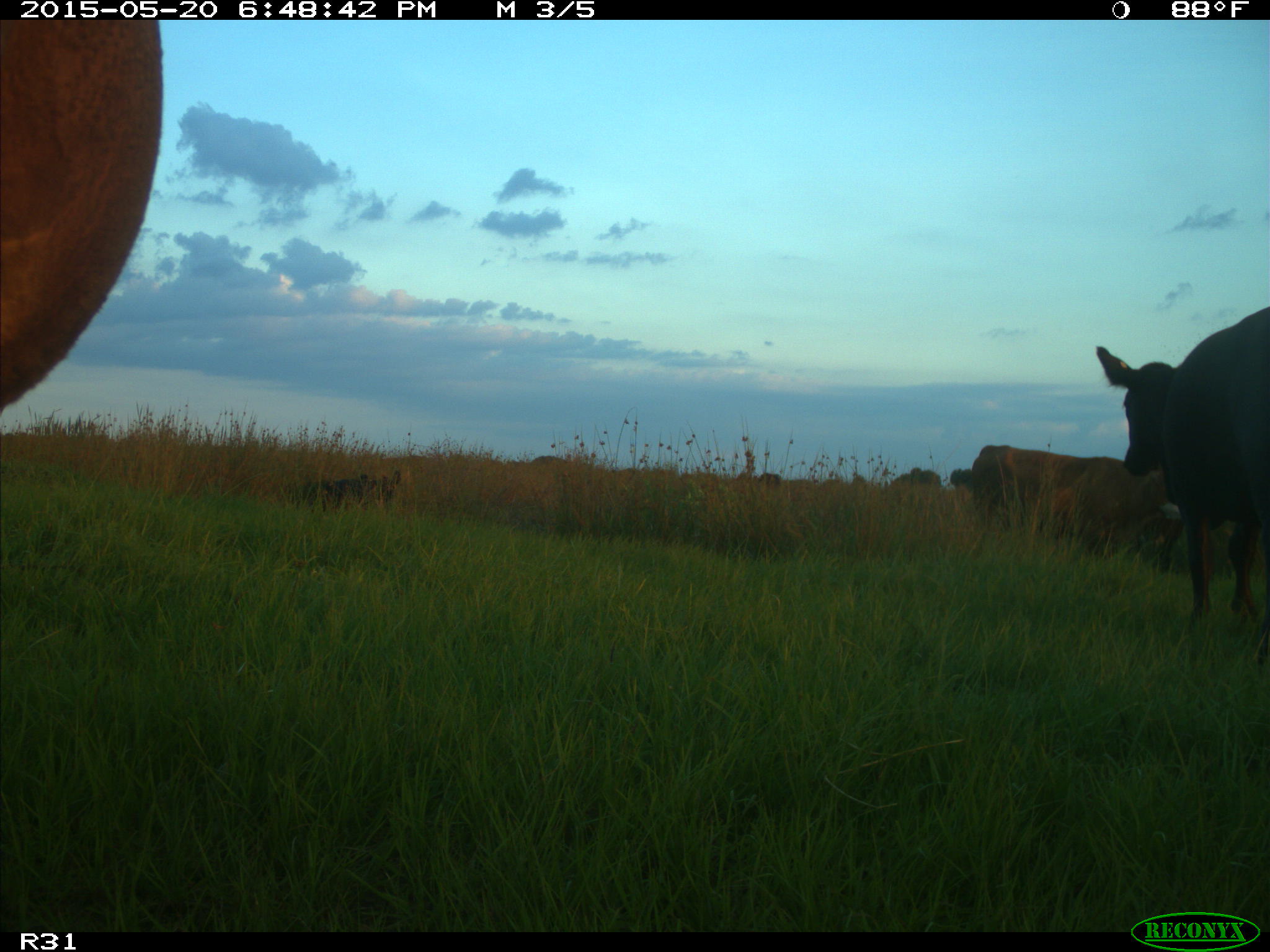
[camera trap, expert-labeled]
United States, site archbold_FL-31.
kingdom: Animalia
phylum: Chordata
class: Mammalia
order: Artiodactyla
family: Bovidae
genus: Bos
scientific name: Bos taurus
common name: domestic cow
Bos taurus (domestic cow).